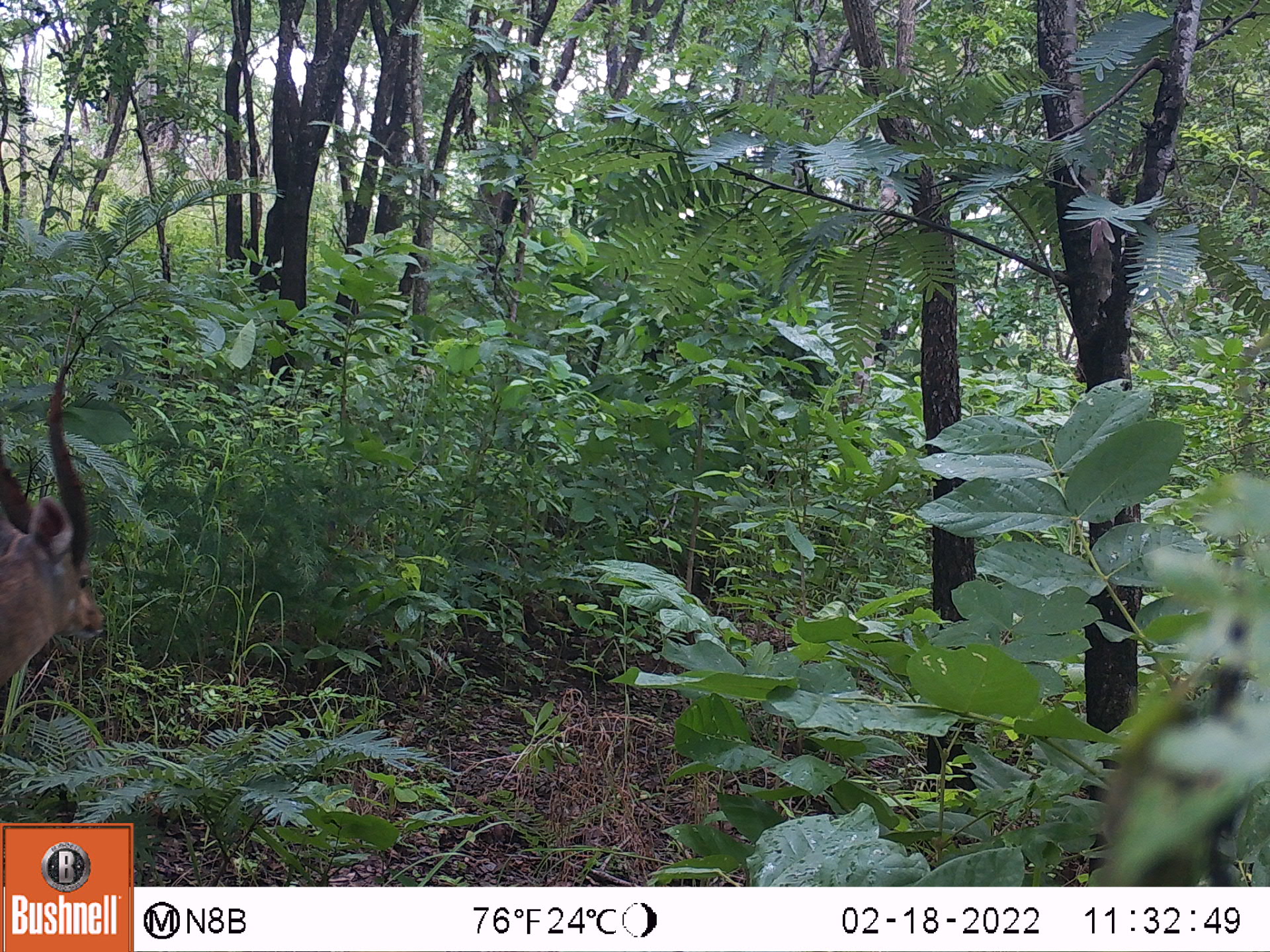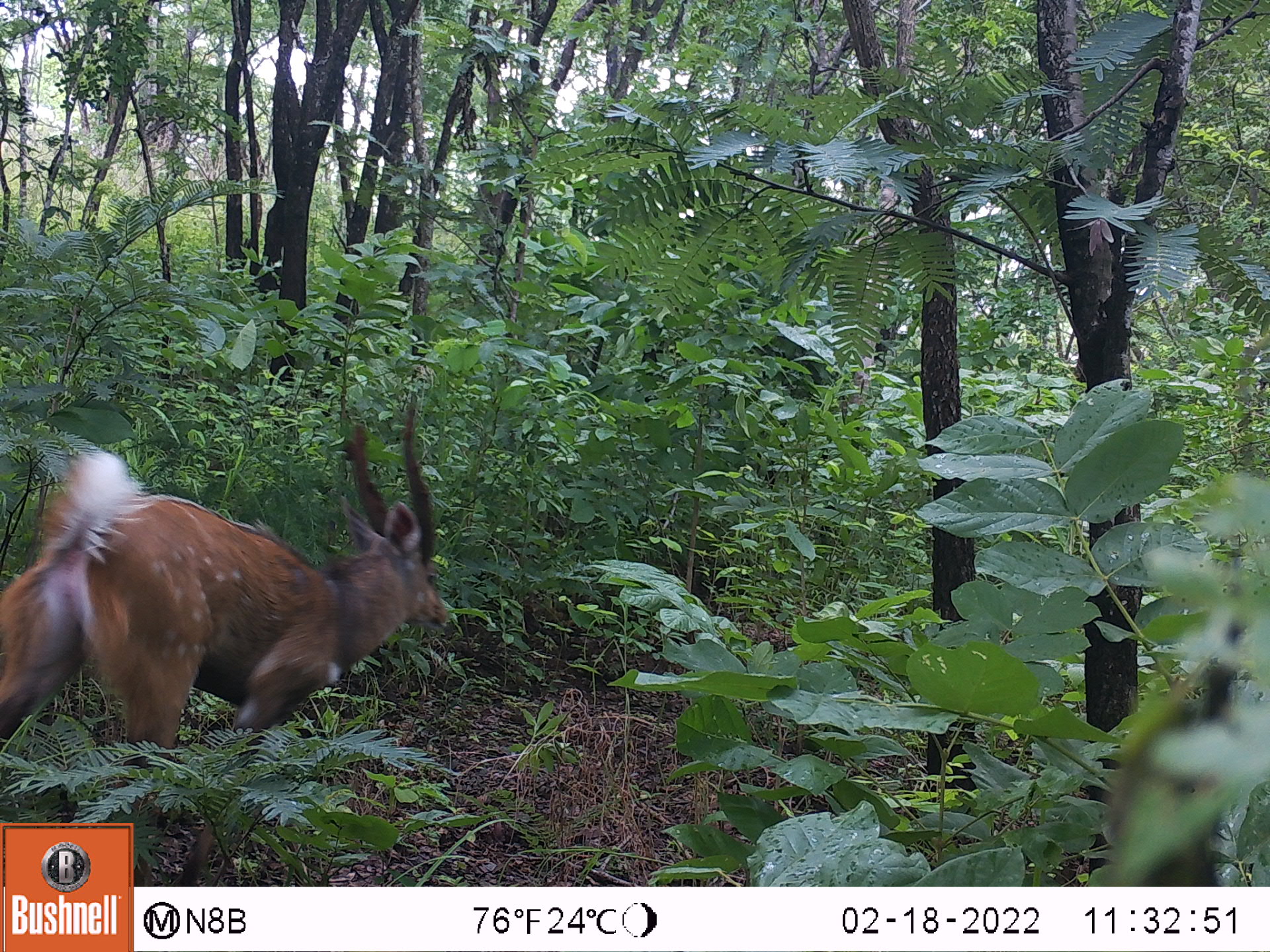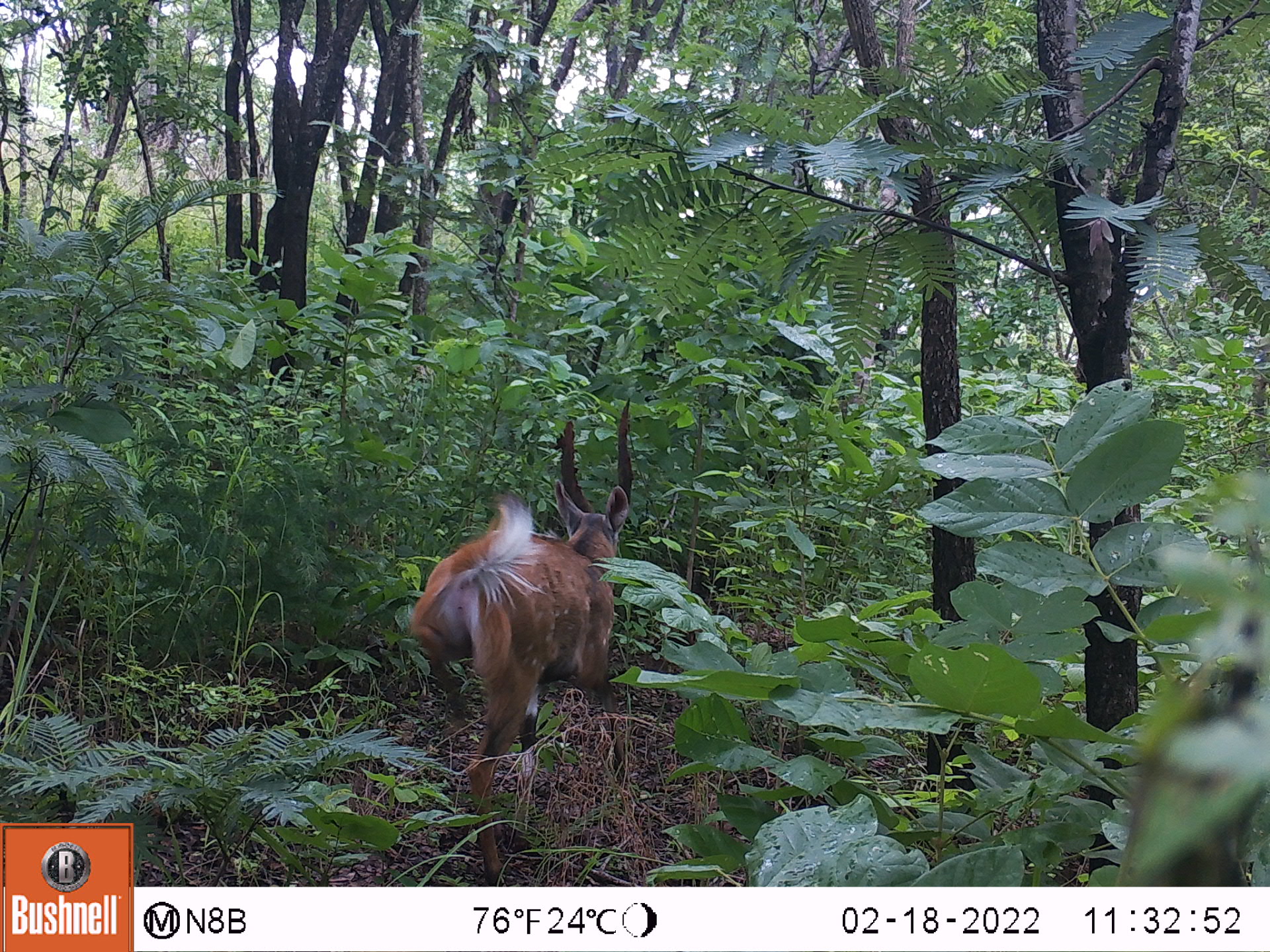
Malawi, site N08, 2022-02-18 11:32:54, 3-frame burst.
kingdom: Animalia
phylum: Chordata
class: Mammalia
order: Artiodactyla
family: Bovidae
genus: Tragelaphus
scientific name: Tragelaphus sylvaticus sylvaticus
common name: cape bushbuck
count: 1